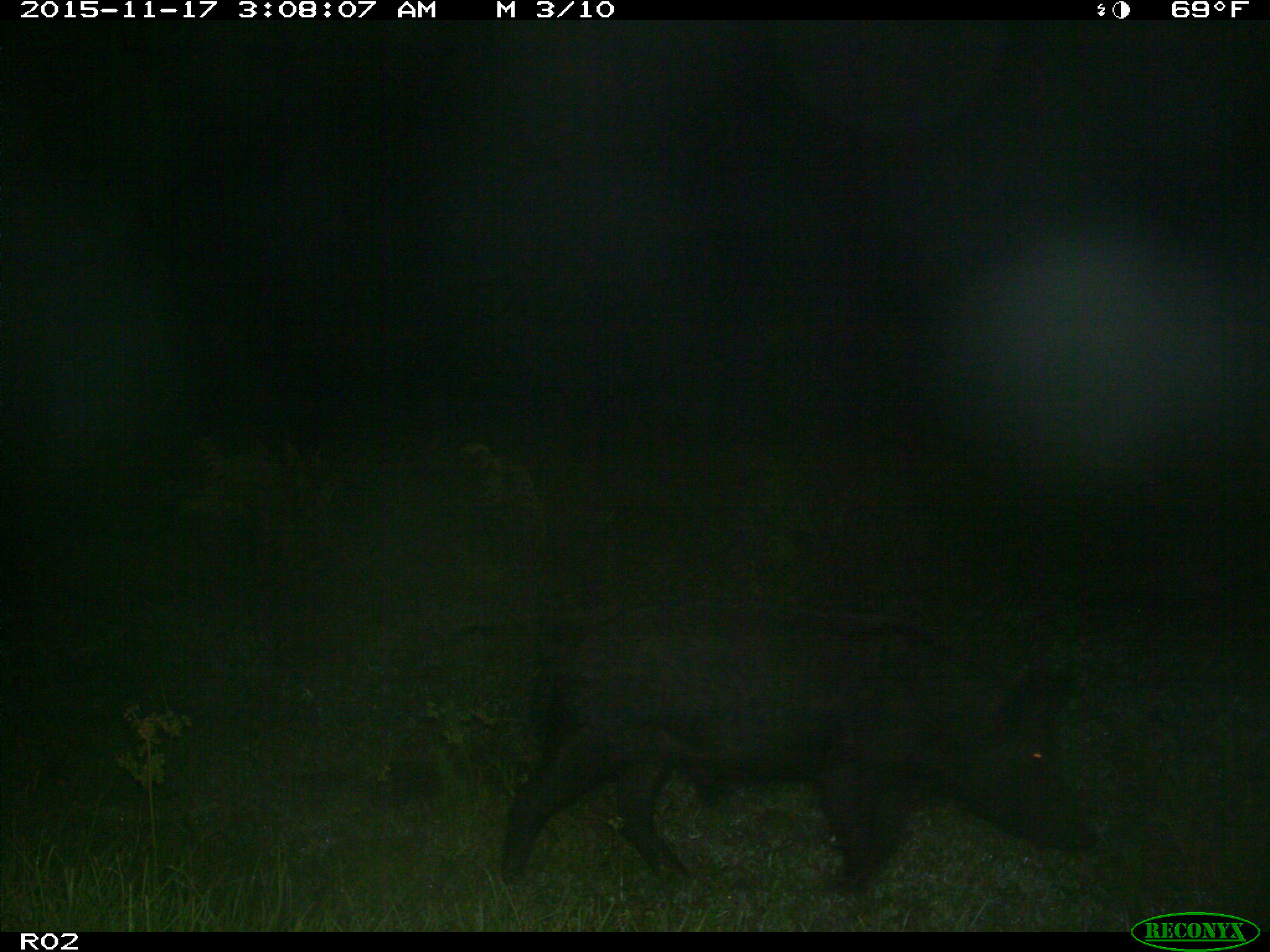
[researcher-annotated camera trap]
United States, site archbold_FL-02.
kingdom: Animalia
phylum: Chordata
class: Mammalia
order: Artiodactyla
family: Suidae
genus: Sus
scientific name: Sus scrofa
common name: wild boar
Sus scrofa (wild boar).